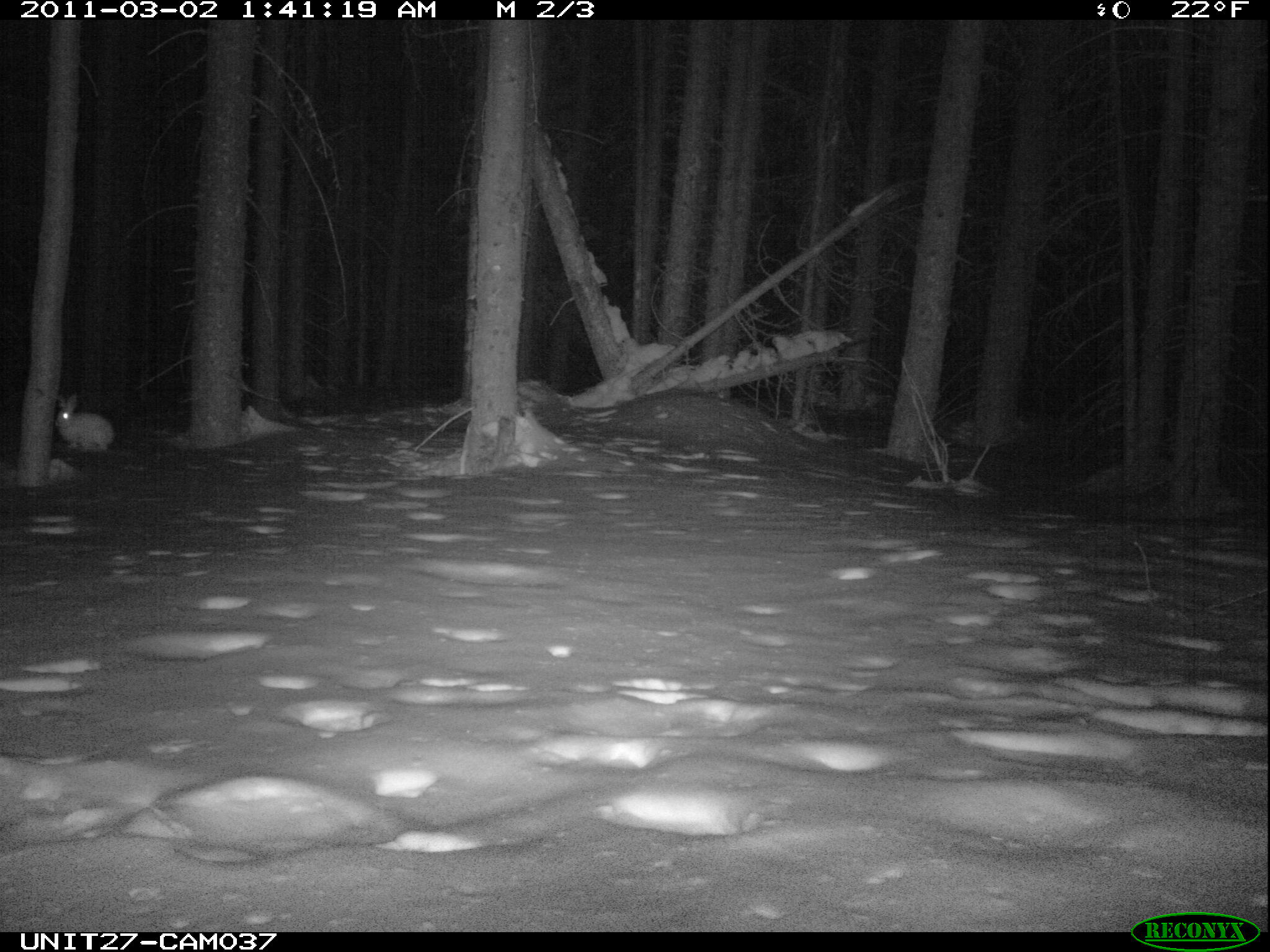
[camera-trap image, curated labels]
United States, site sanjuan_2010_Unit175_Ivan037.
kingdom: Animalia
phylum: Chordata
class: Mammalia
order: Lagomorpha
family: Leporidae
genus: Lepus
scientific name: Lepus americanus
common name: snowshoe hare